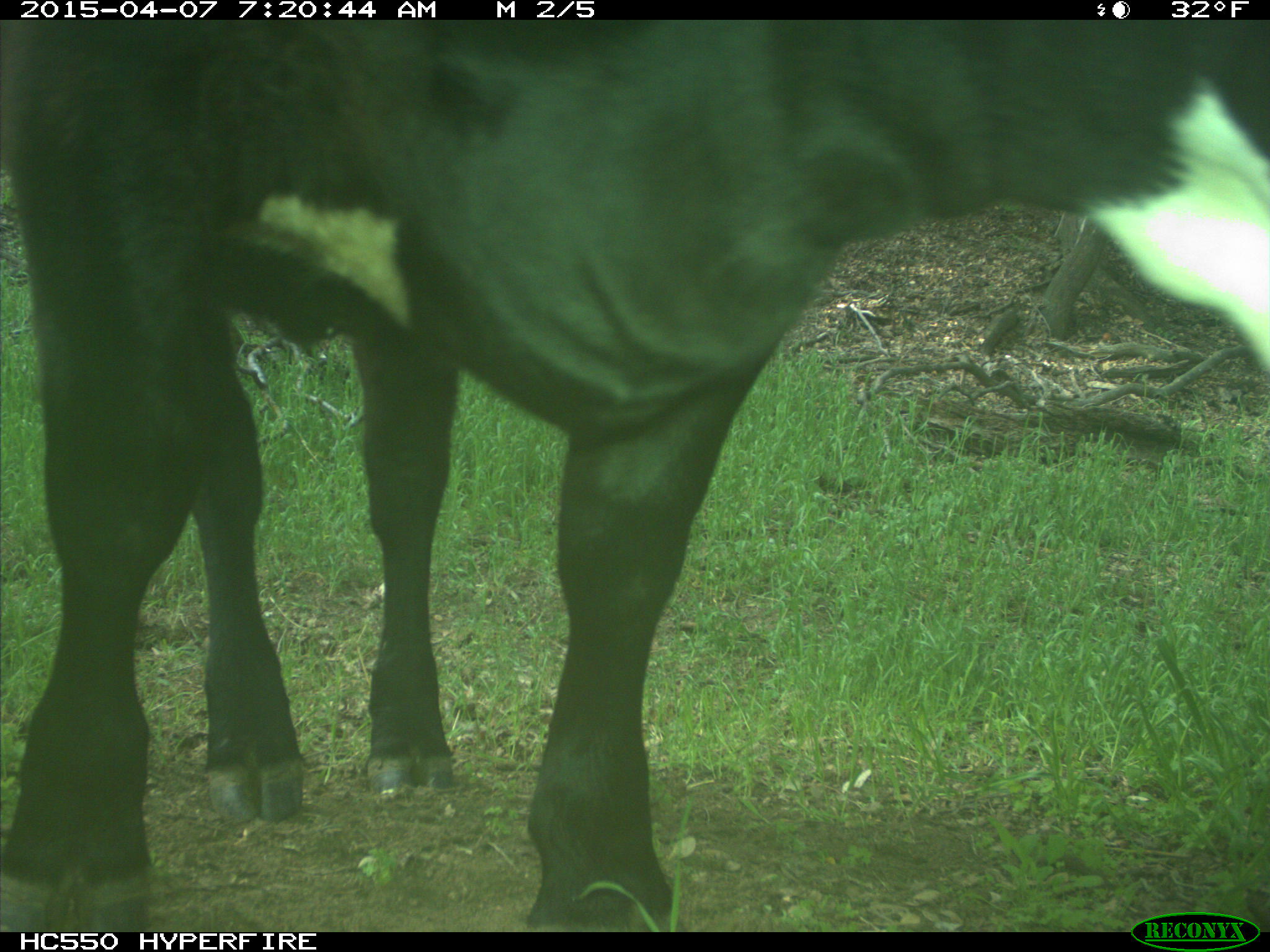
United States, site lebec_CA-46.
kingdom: Animalia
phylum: Chordata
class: Mammalia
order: Artiodactyla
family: Bovidae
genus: Bos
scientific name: Bos taurus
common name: domestic cow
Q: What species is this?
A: Bos taurus (domestic cow).